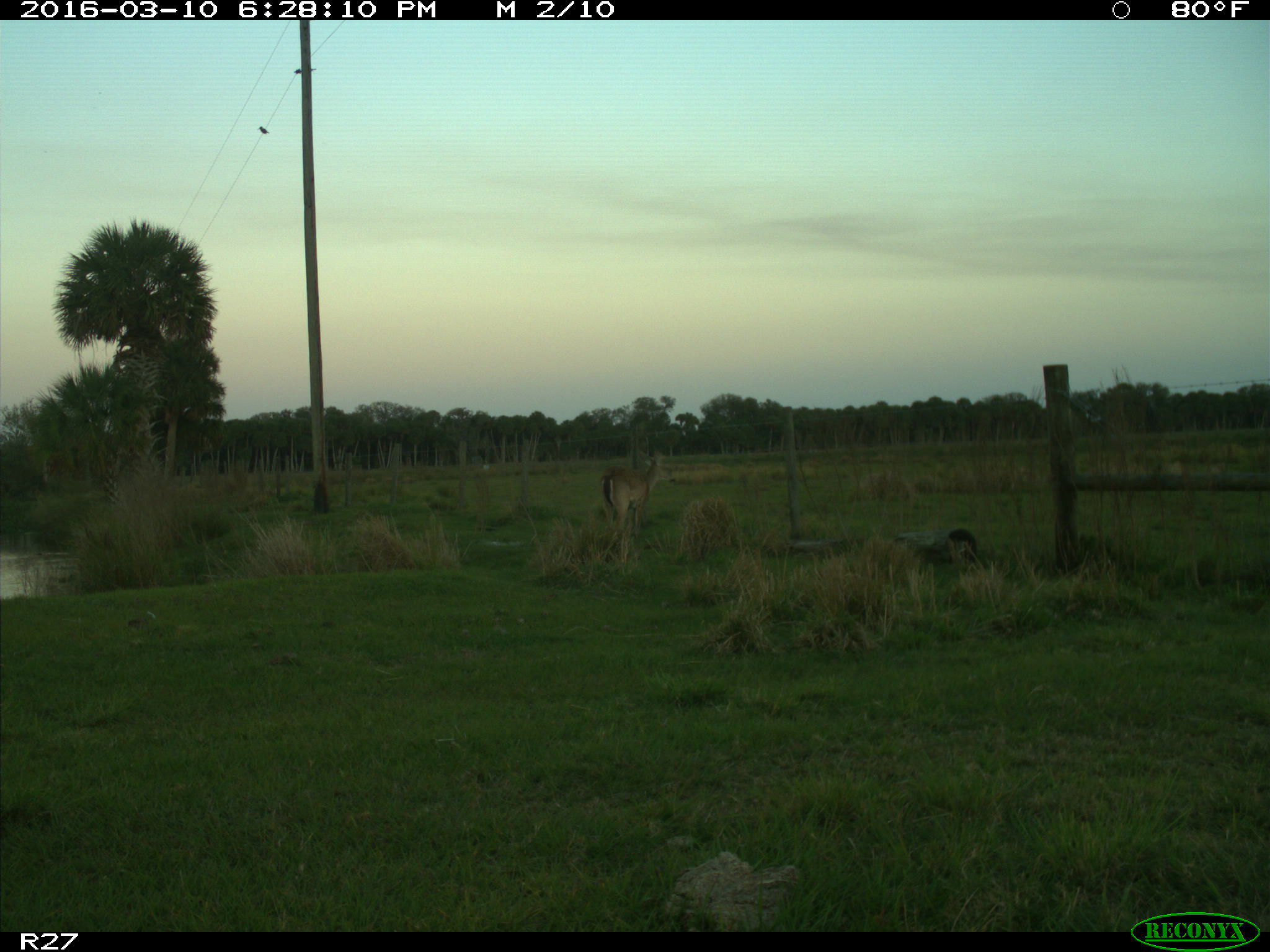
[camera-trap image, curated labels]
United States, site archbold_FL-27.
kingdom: Animalia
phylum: Chordata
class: Mammalia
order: Artiodactyla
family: Cervidae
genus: Odocoileus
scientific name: Odocoileus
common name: deer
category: unidentified deer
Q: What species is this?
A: Unidentified deer (deer) (Odocoileus).